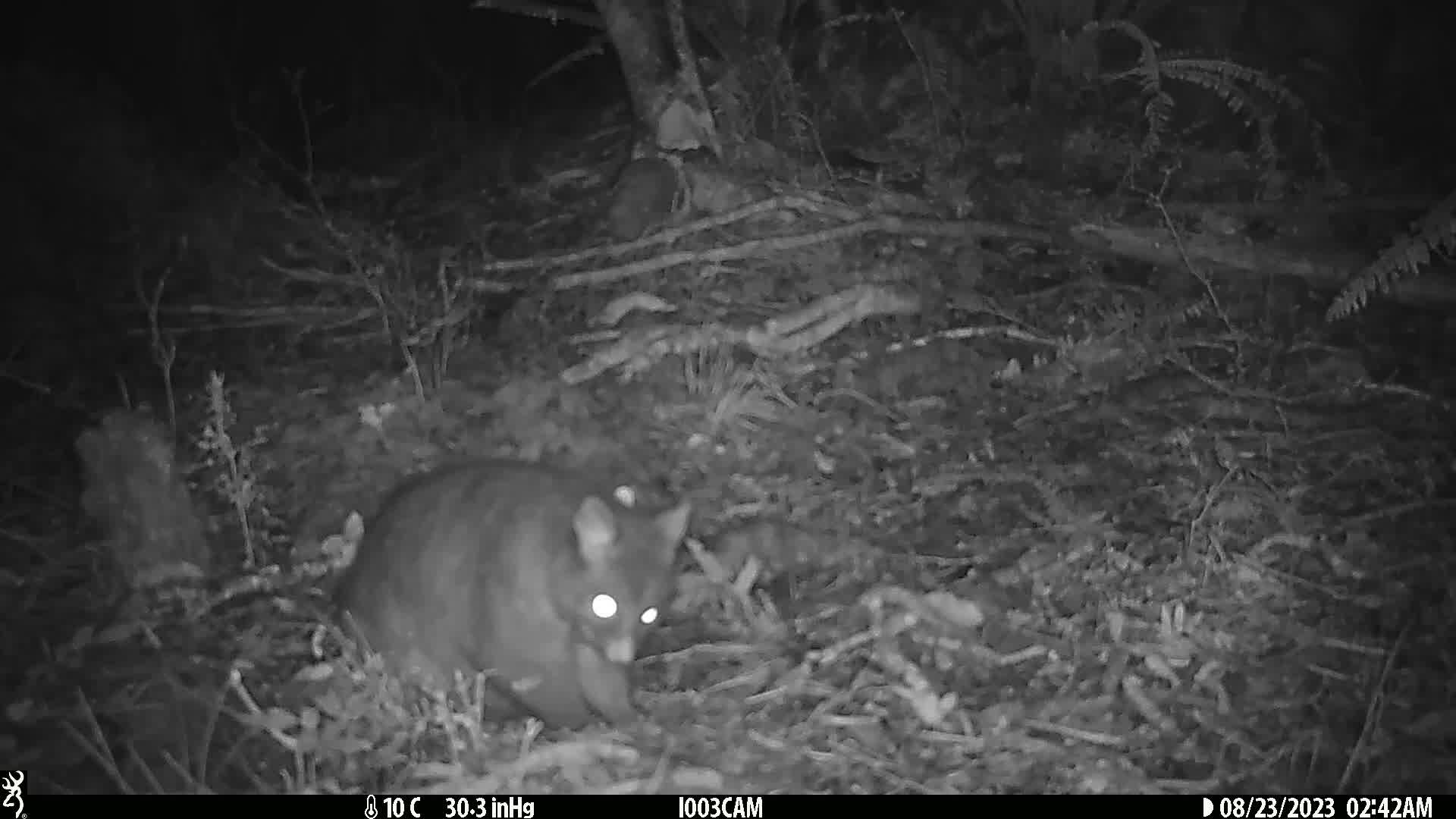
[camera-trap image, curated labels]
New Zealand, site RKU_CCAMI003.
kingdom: Animalia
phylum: Chordata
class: Mammalia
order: Diprotodontia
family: Phalangeridae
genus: Trichosurus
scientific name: Trichosurus vulpecula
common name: common brushtail possum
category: possum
Possum (common brushtail possum) (Trichosurus vulpecula).